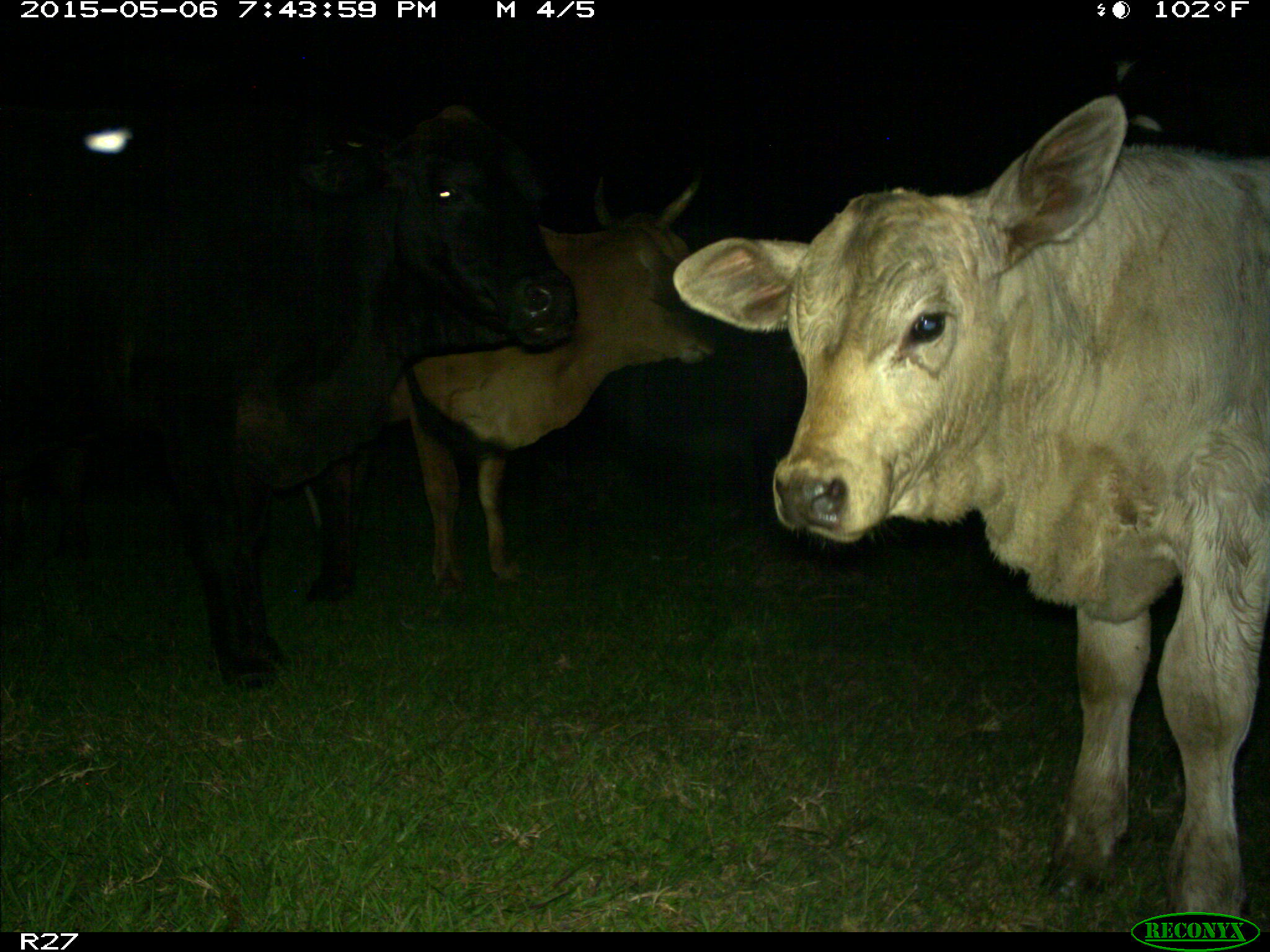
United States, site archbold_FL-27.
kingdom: Animalia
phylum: Chordata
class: Mammalia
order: Artiodactyla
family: Bovidae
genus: Bos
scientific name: Bos taurus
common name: domestic cow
Bos taurus (domestic cow).